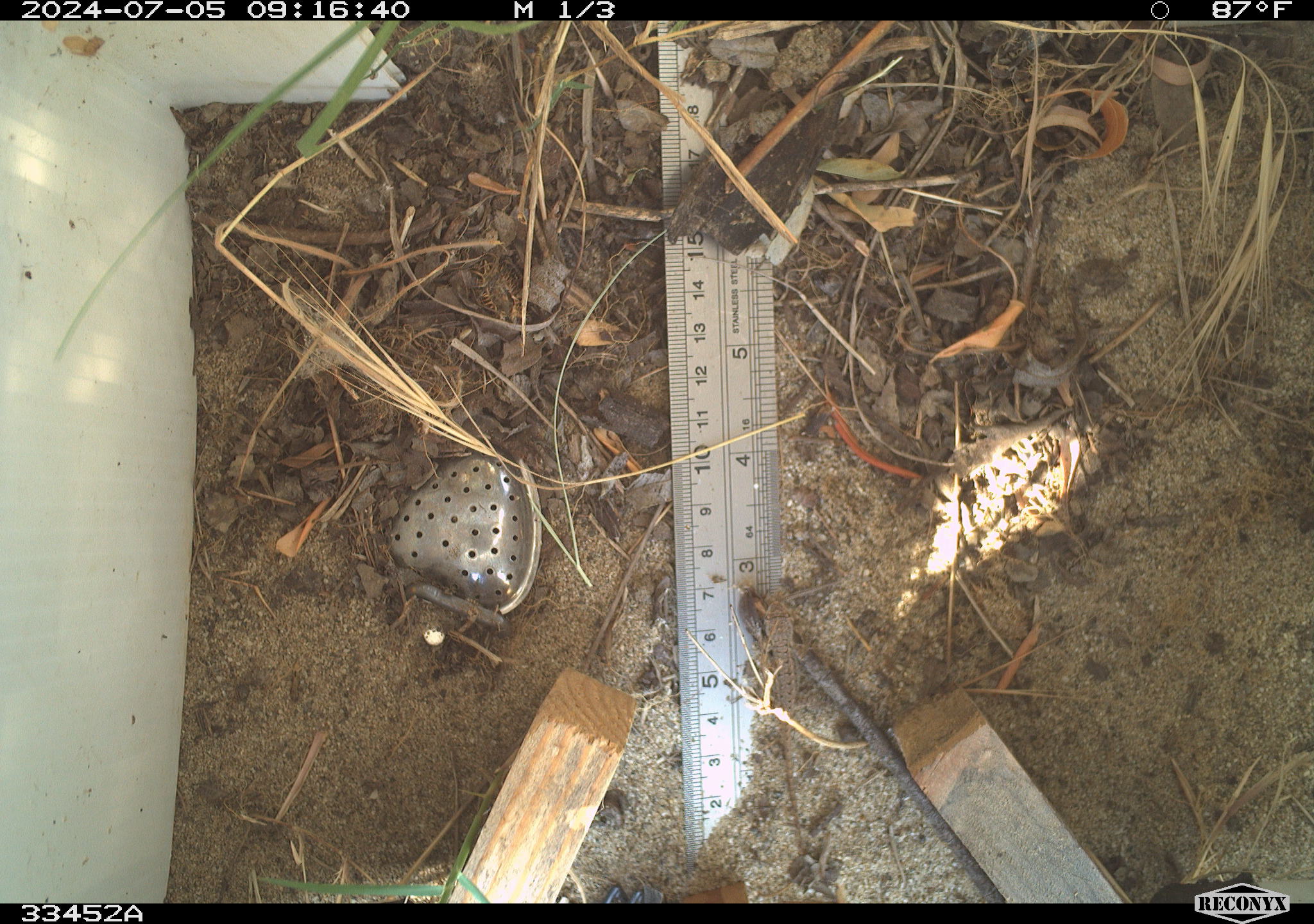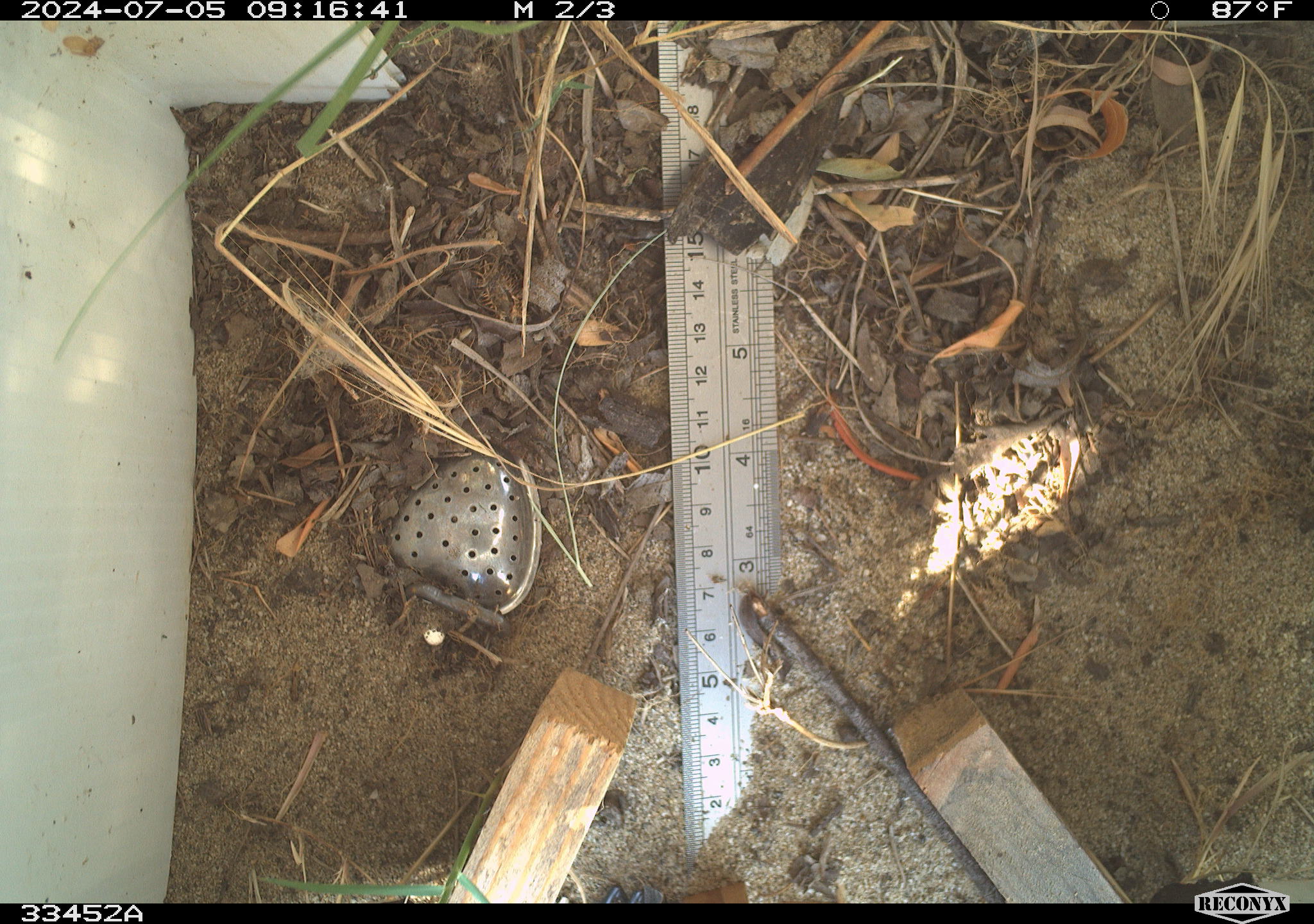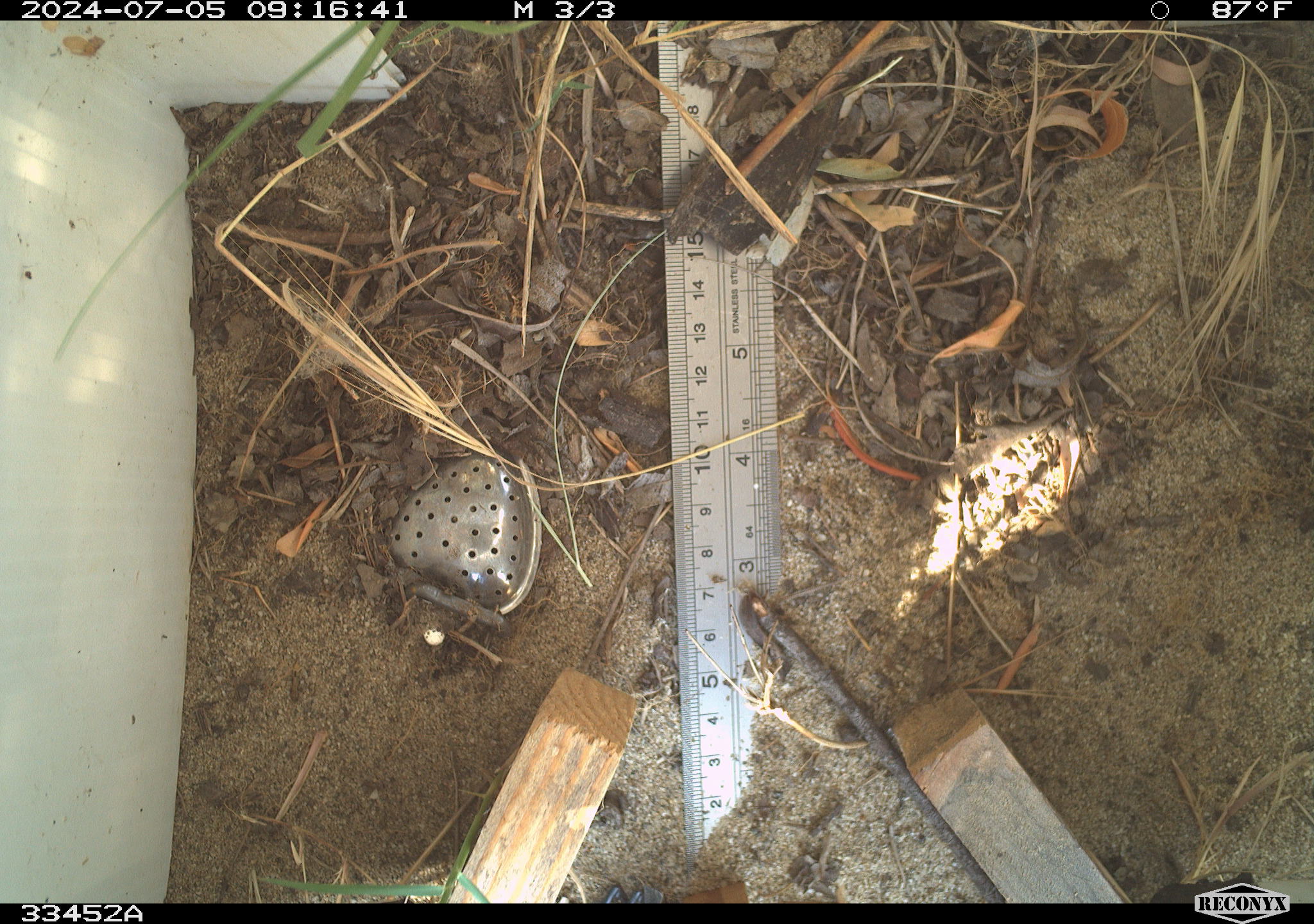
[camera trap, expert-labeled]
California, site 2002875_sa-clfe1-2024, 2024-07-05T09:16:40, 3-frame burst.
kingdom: Animalia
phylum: Chordata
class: Reptilia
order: Squamata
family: Phrynosomatidae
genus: Sceloporus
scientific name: Sceloporus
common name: spiny lizards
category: sceloporus species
Sceloporus species (spiny lizards) (Sceloporus).